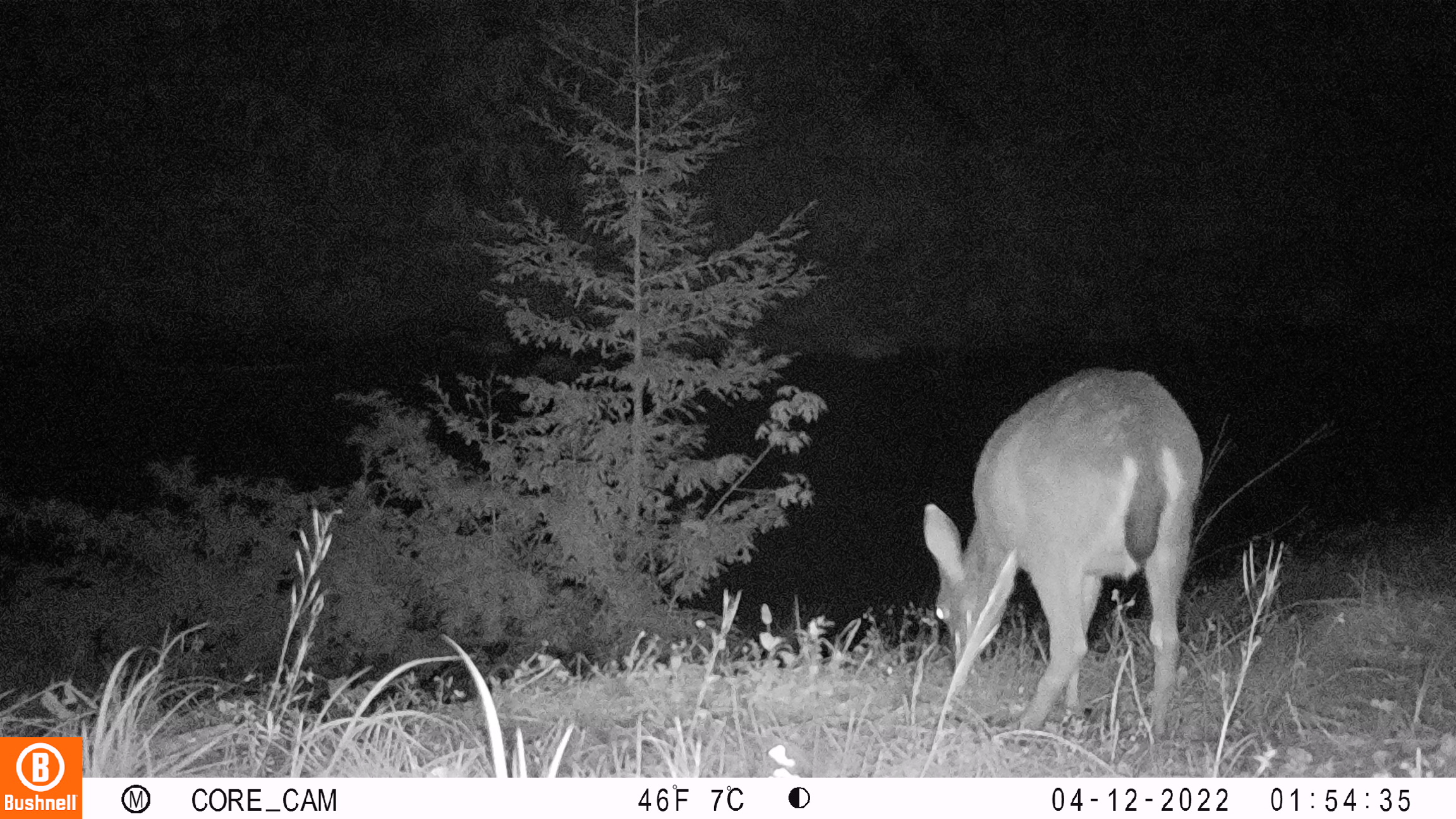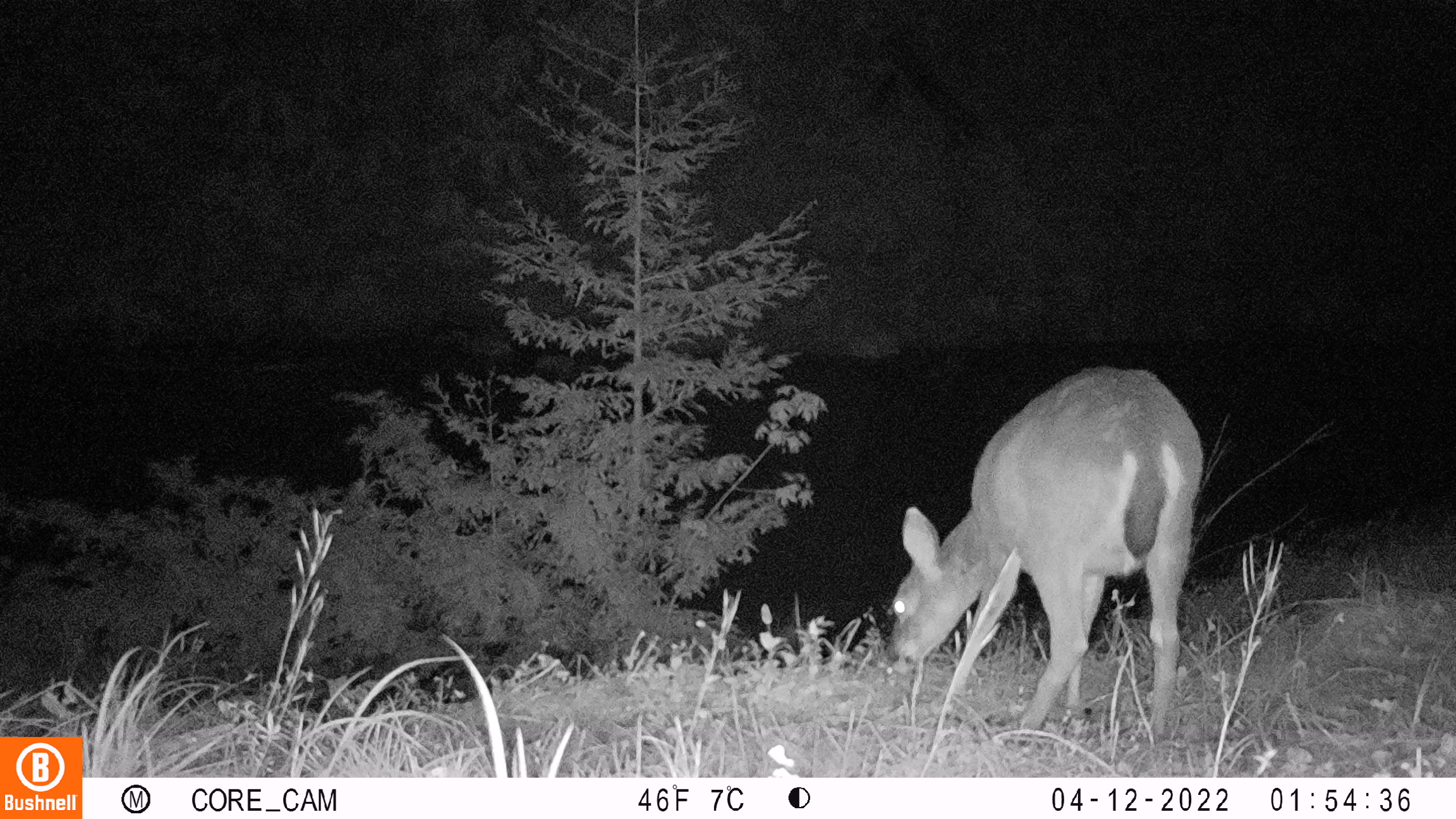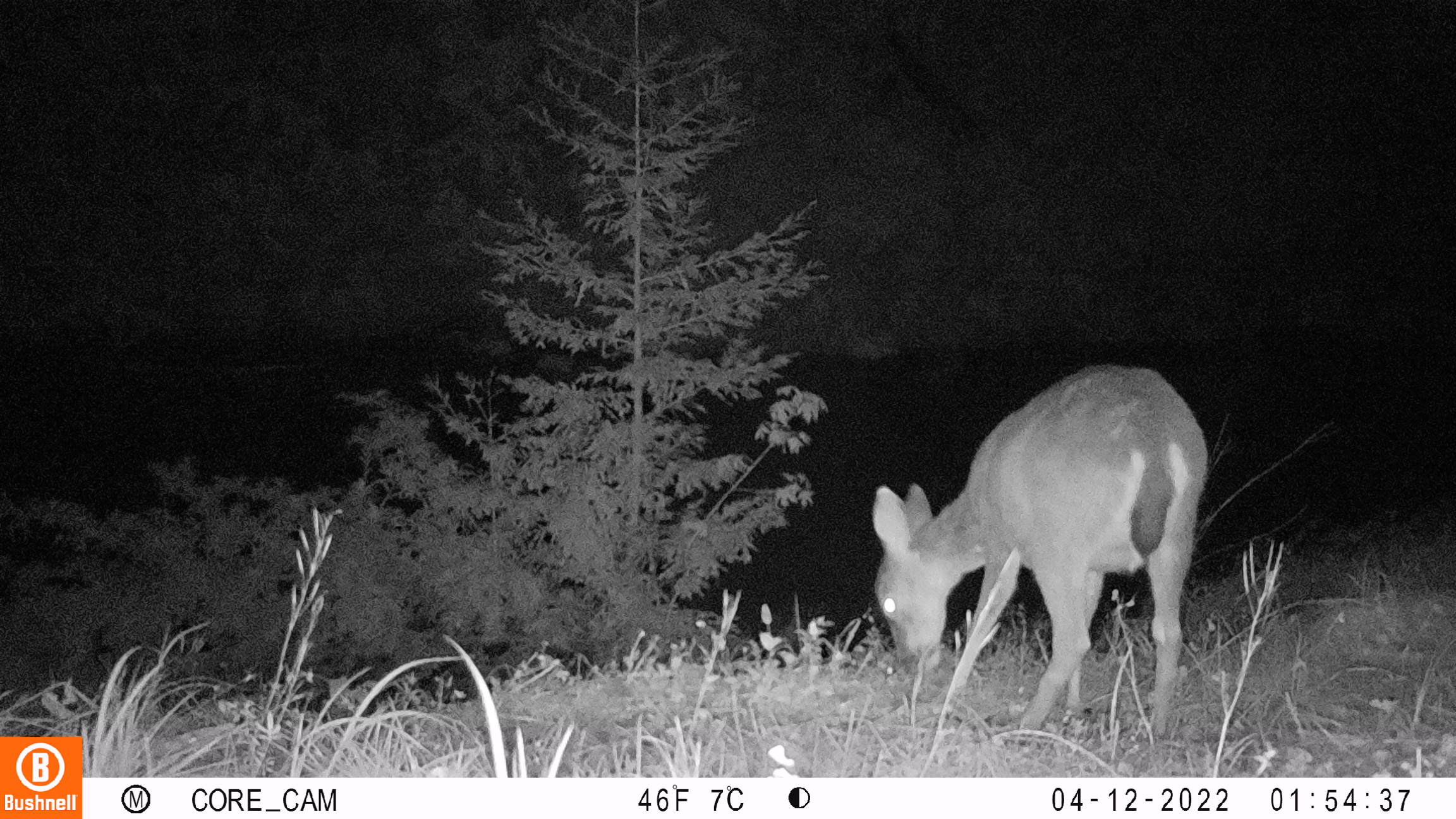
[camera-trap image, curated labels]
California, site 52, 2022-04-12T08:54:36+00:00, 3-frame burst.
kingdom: Animalia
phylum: Chordata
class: Mammalia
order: Artiodactyla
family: Cervidae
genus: Odocoileus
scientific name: Odocoileus hemionus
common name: mule deer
Mule deer (Odocoileus hemionus).